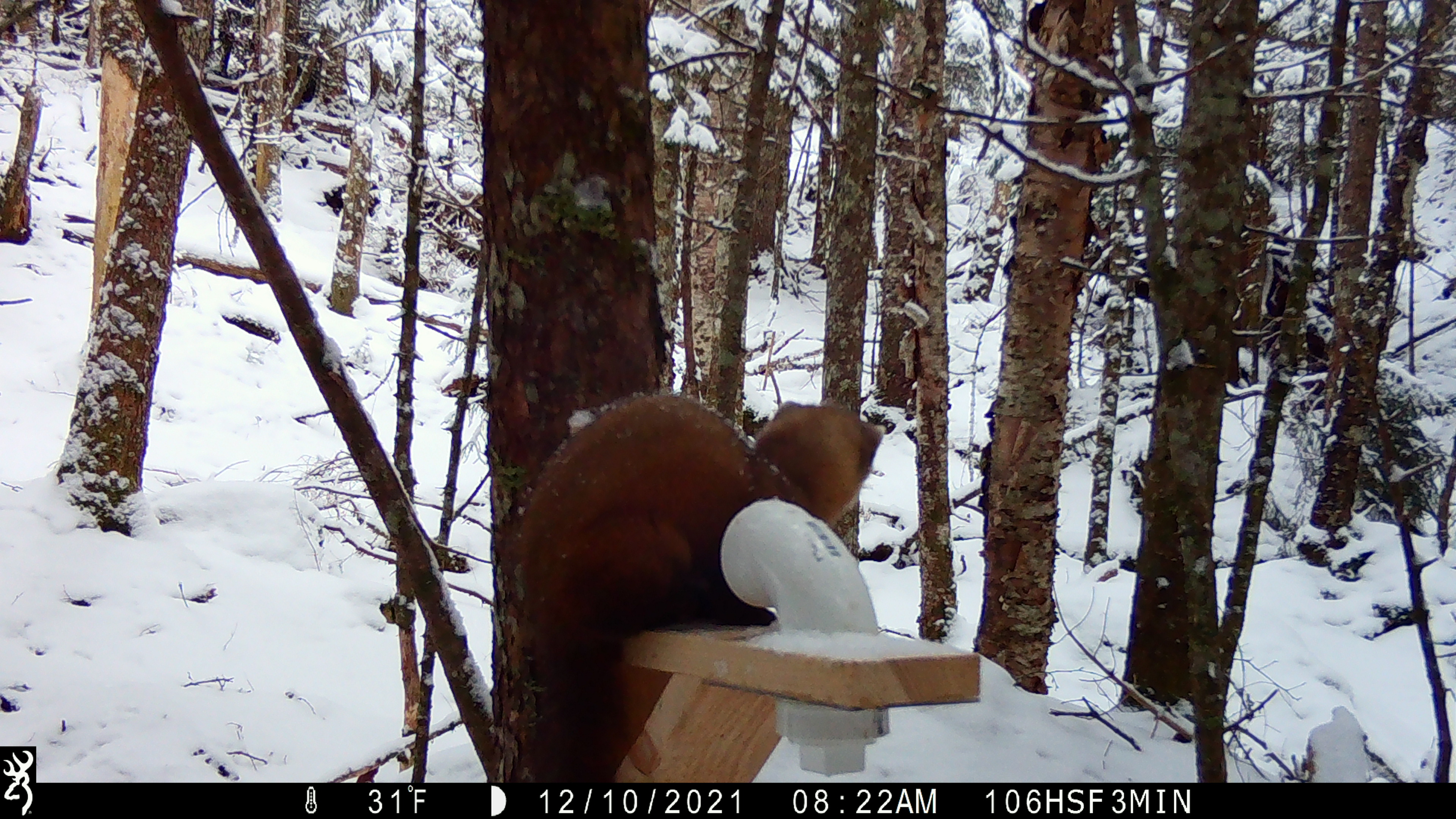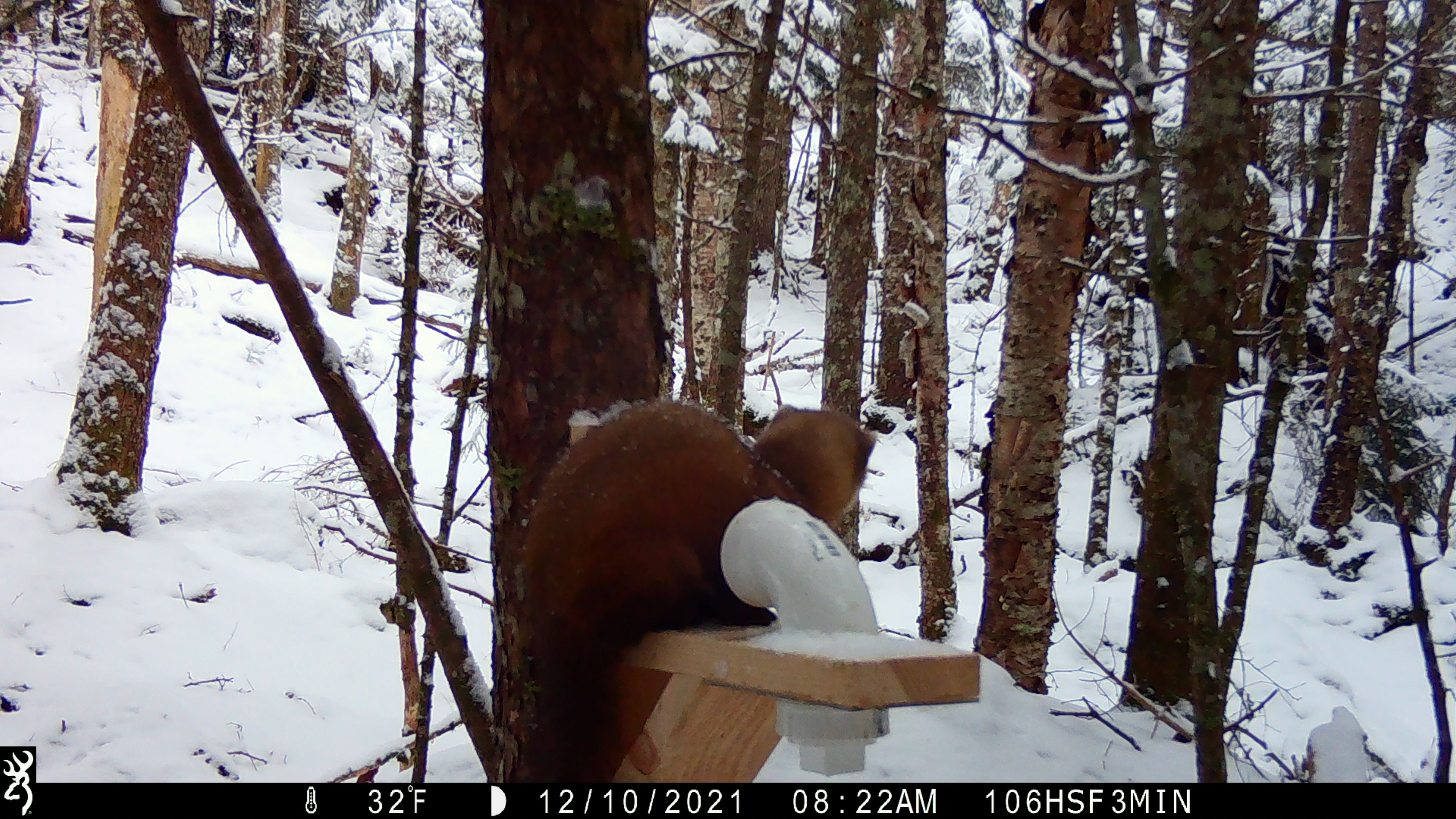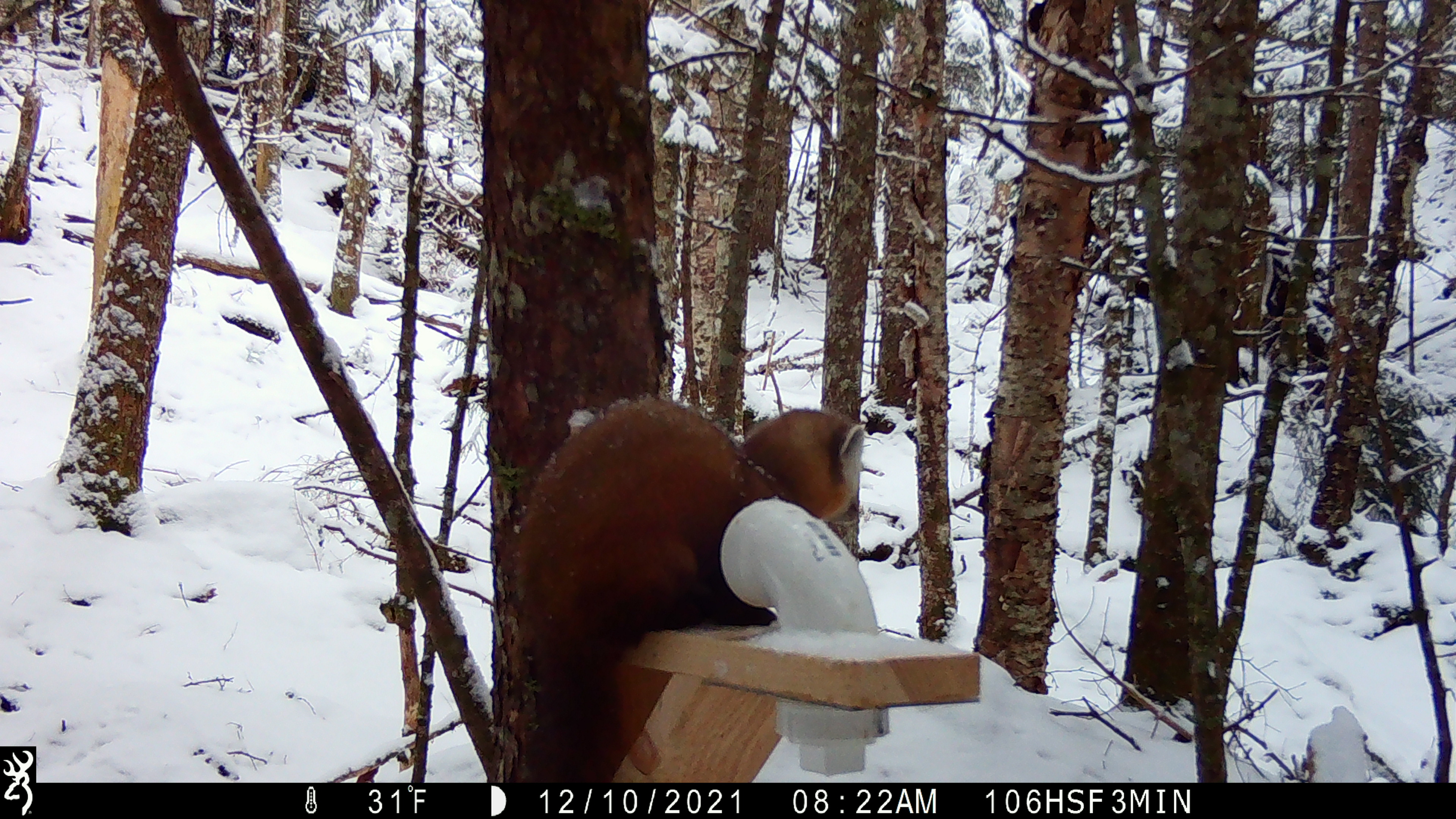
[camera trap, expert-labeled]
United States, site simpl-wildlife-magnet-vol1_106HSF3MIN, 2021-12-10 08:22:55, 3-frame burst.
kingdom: Animalia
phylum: Chordata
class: Mammalia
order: Carnivora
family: Mustelidae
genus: Martes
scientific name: Martes americana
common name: american marten